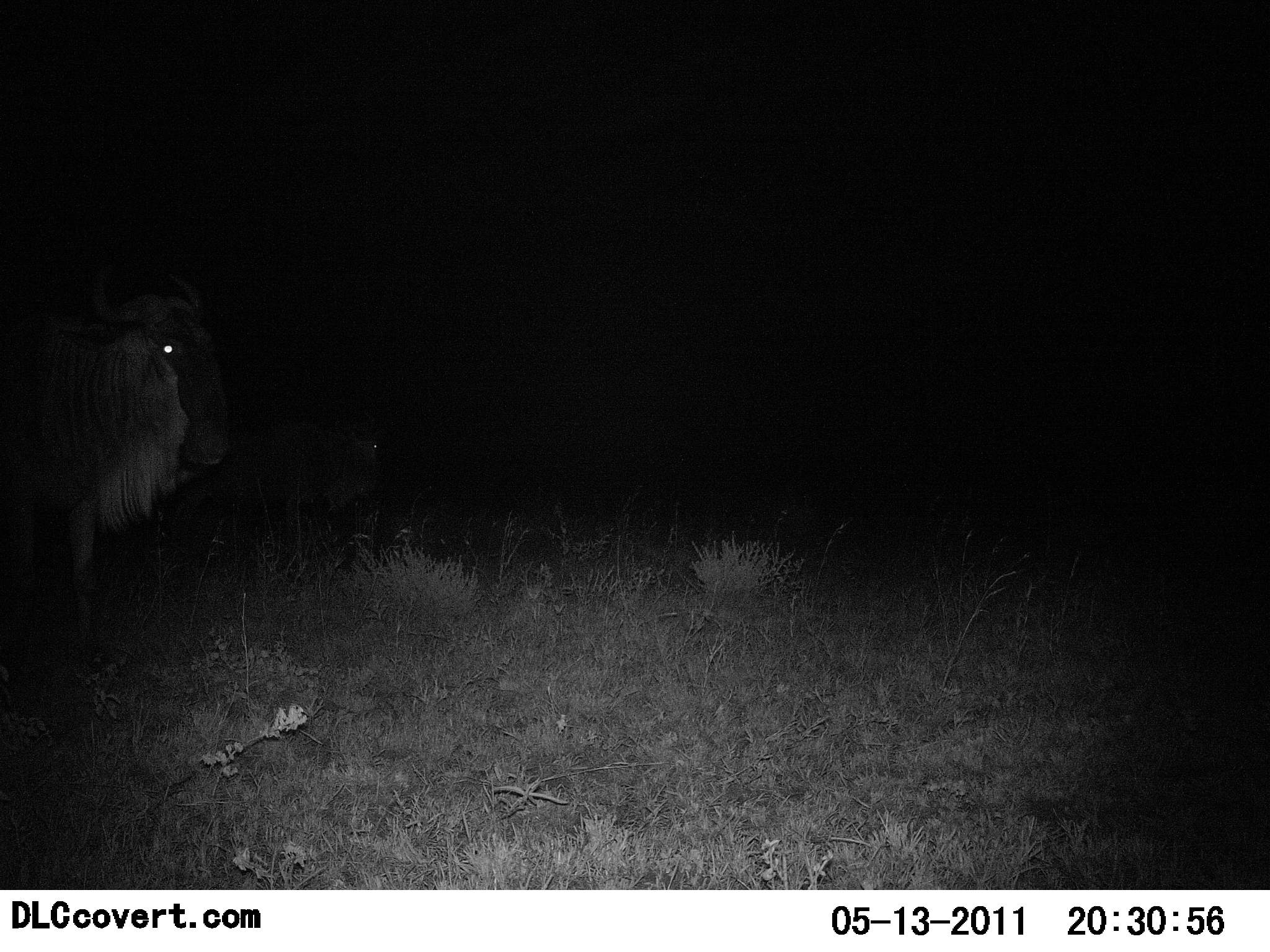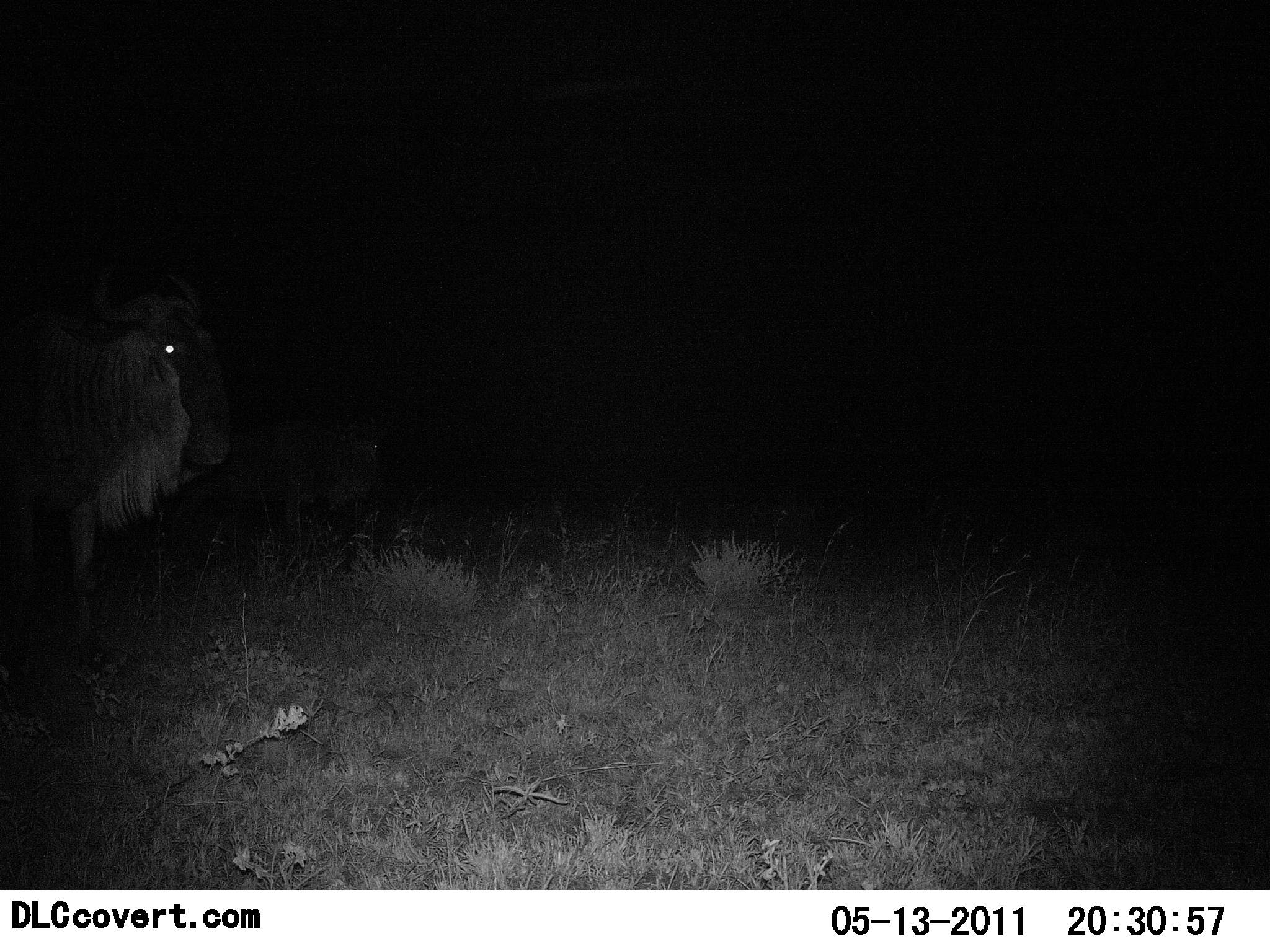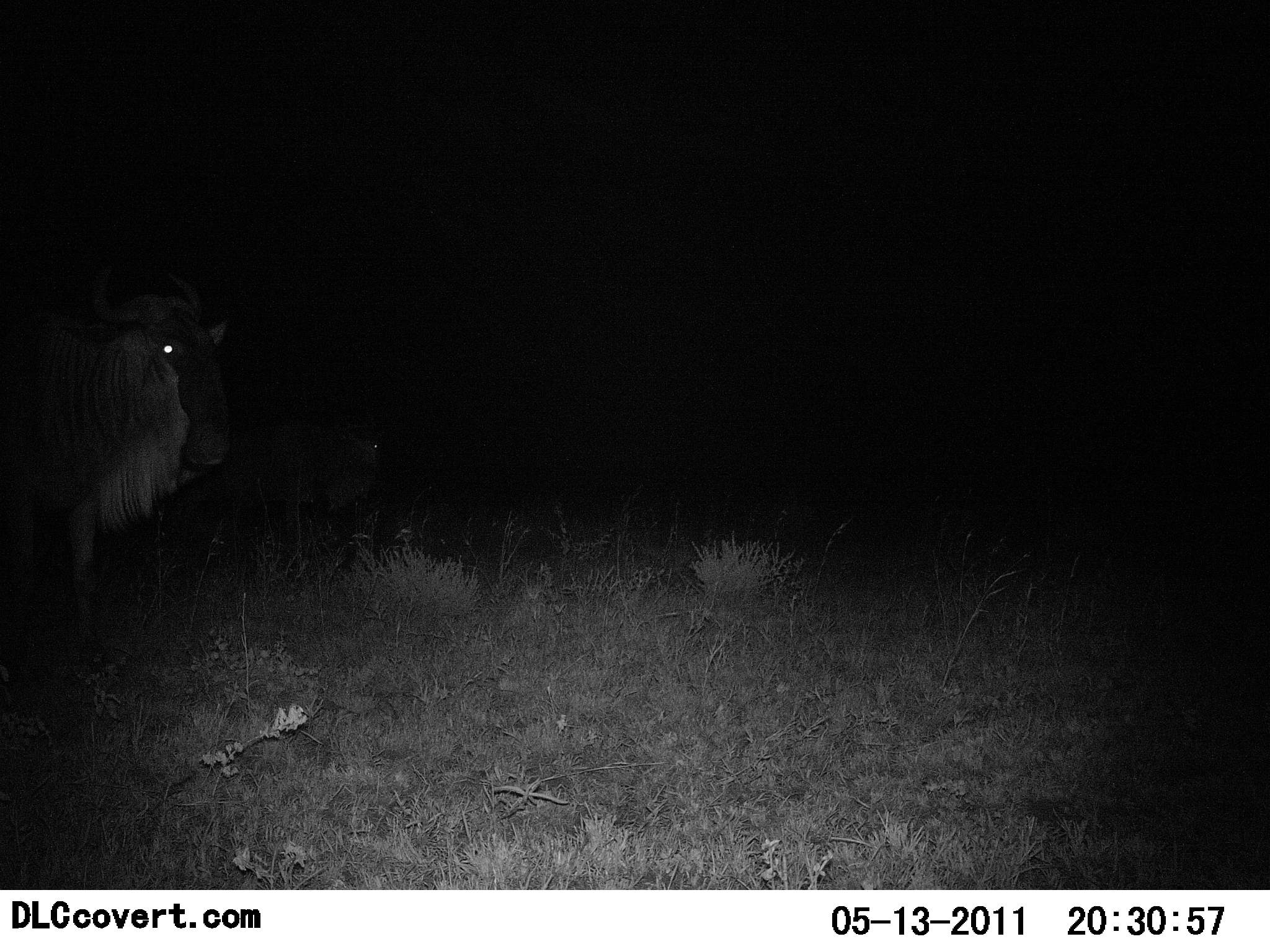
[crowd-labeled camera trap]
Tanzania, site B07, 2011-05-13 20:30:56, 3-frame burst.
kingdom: Animalia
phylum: Chordata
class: Mammalia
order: Artiodactyla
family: Bovidae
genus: Connochaetes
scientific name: Connochaetes taurinus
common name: blue wildebeest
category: wildebeest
Wildebeest (blue wildebeest) (Connochaetes taurinus), count 2. Behavior (volunteer vote fractions): standing 100%, resting 0%, moving 0%, interacting 0%. Young present (vote fraction): 9%. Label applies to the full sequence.